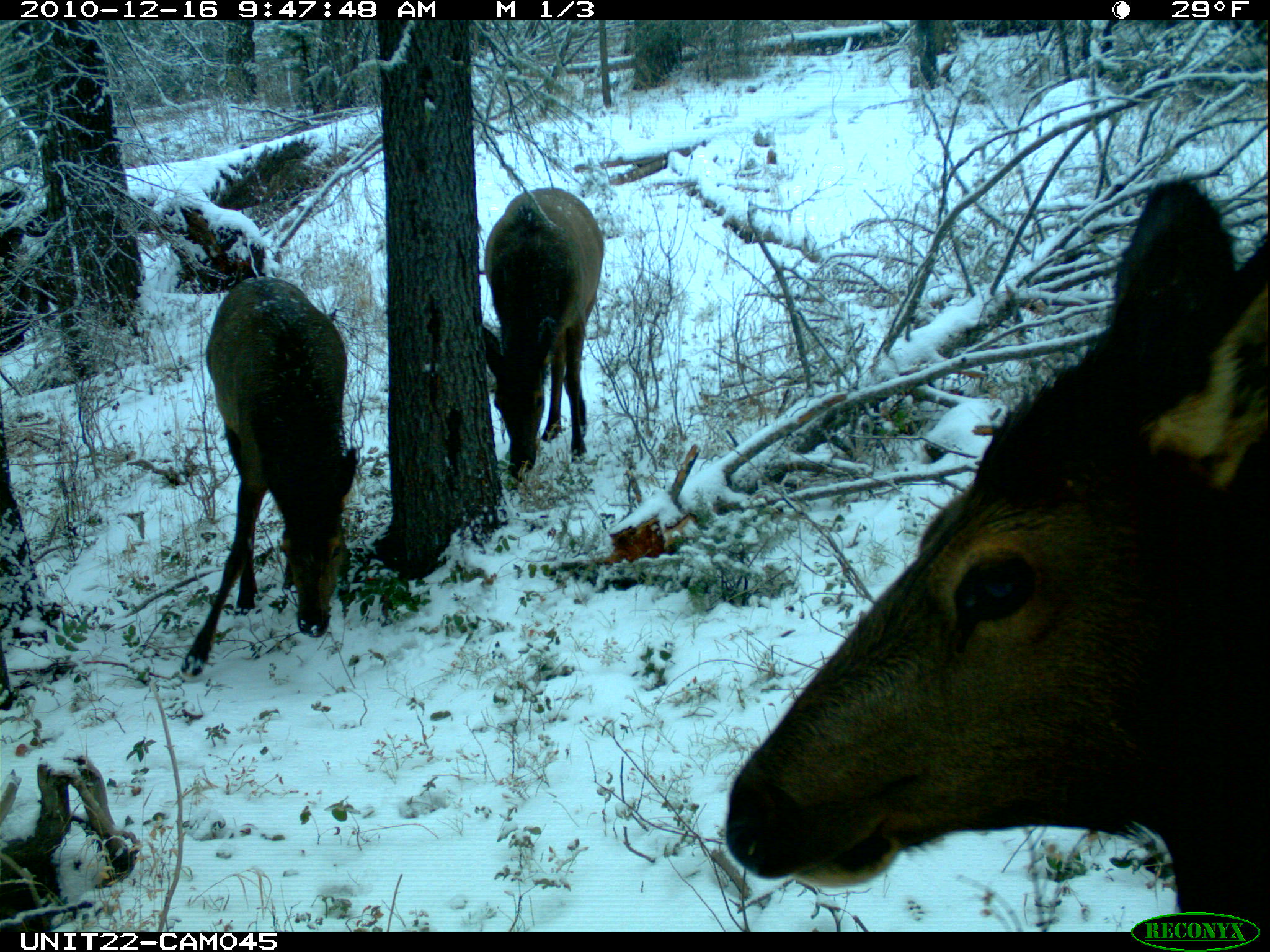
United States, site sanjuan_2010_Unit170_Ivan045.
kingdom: Animalia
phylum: Chordata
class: Mammalia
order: Artiodactyla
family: Cervidae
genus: Cervus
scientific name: Cervus elaphus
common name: red deer